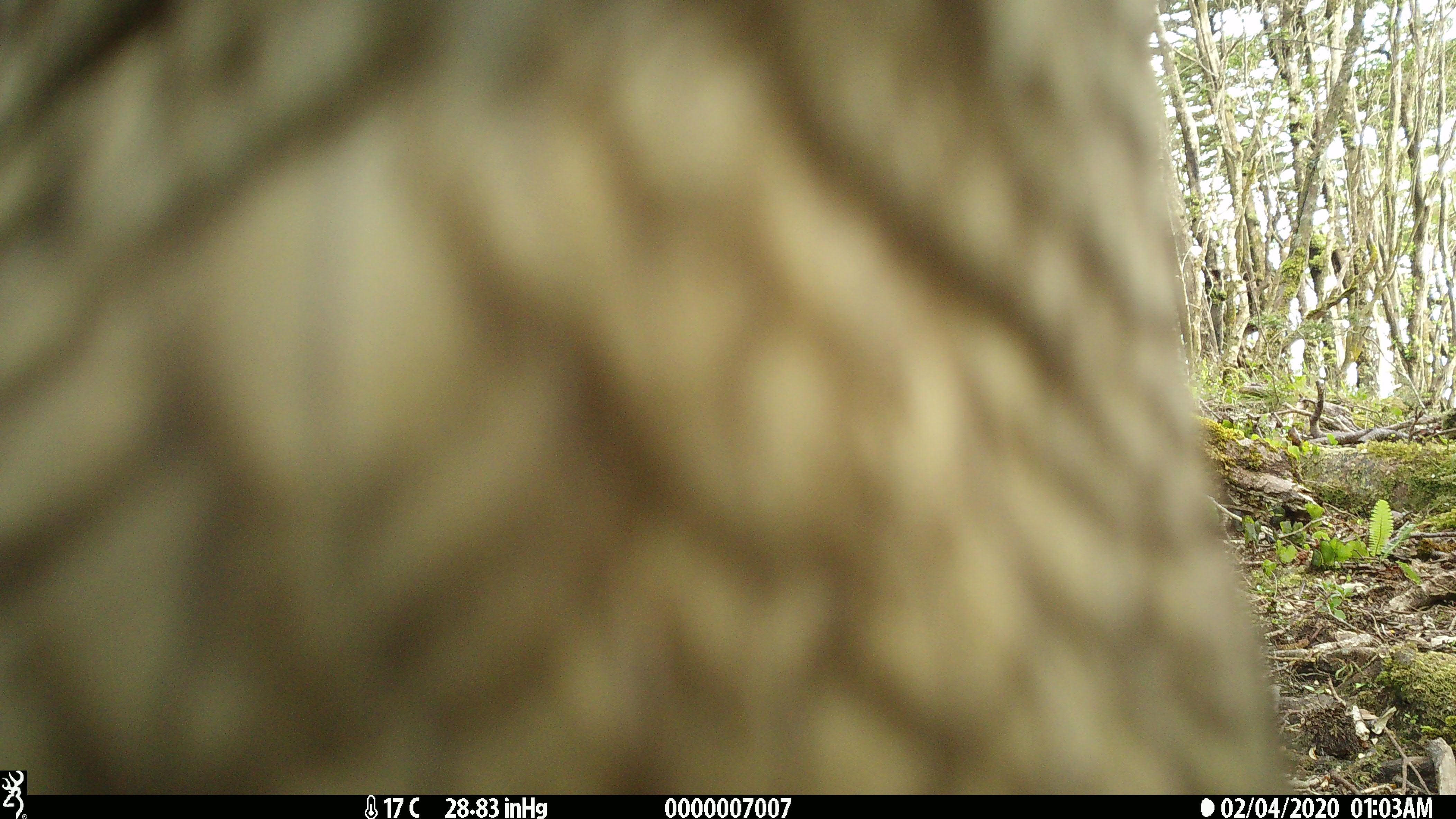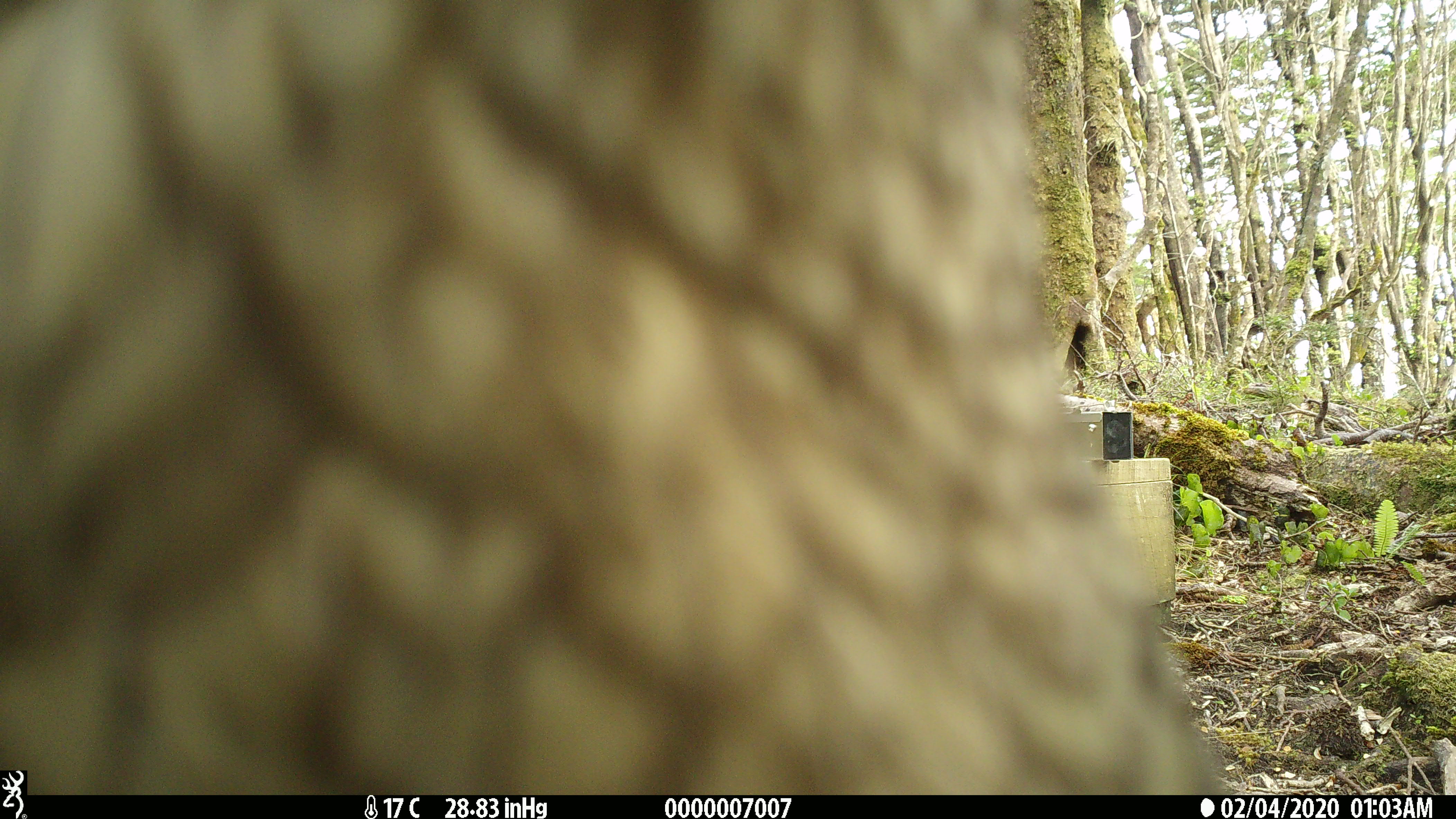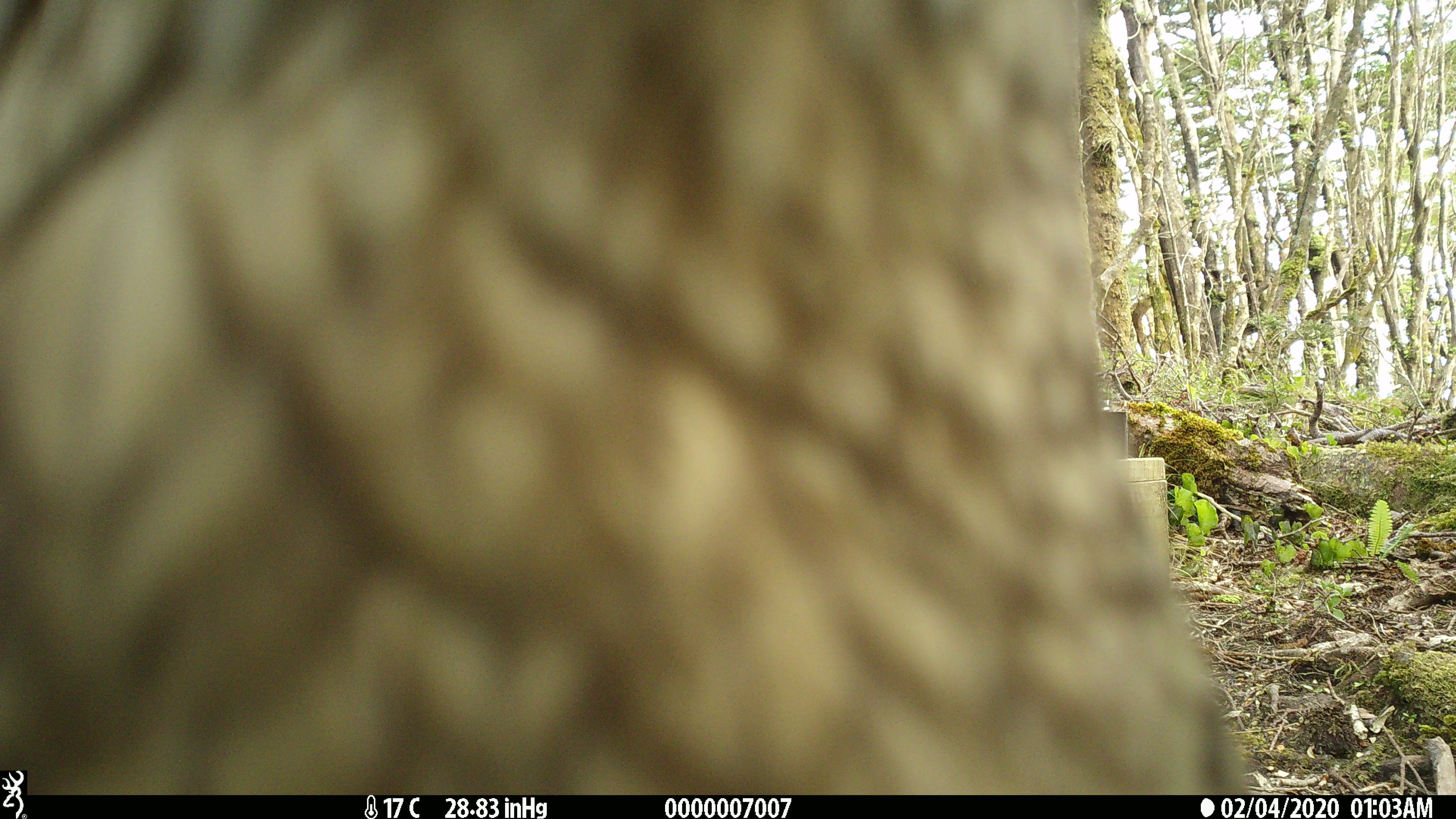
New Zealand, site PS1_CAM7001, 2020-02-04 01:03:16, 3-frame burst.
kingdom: Animalia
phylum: Chordata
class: Aves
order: Psittaciformes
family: Strigopidae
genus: Nestor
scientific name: Nestor notabilis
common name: kea